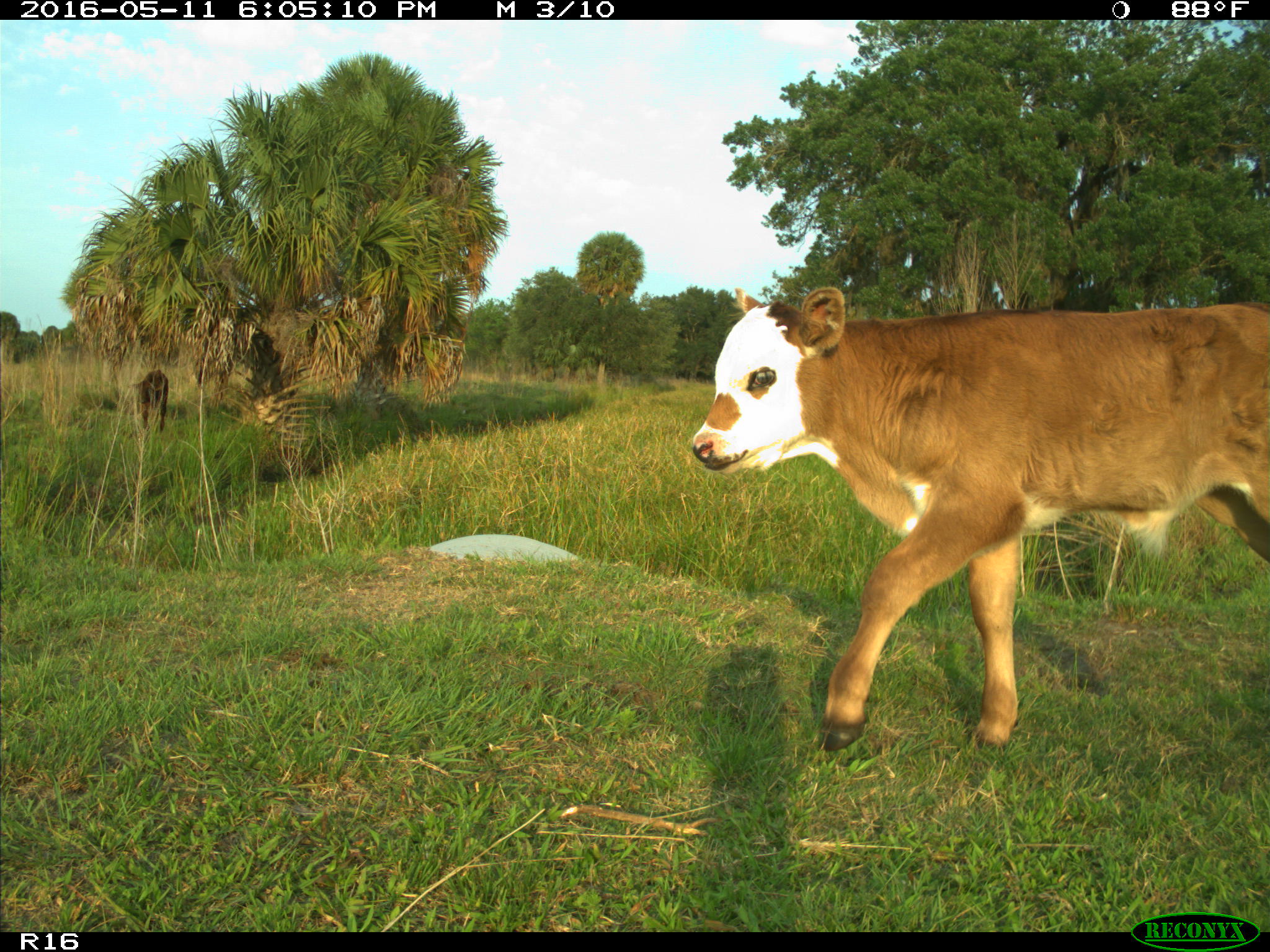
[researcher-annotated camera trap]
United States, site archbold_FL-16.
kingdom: Animalia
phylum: Chordata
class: Mammalia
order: Artiodactyla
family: Bovidae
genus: Bos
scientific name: Bos taurus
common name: domestic cow